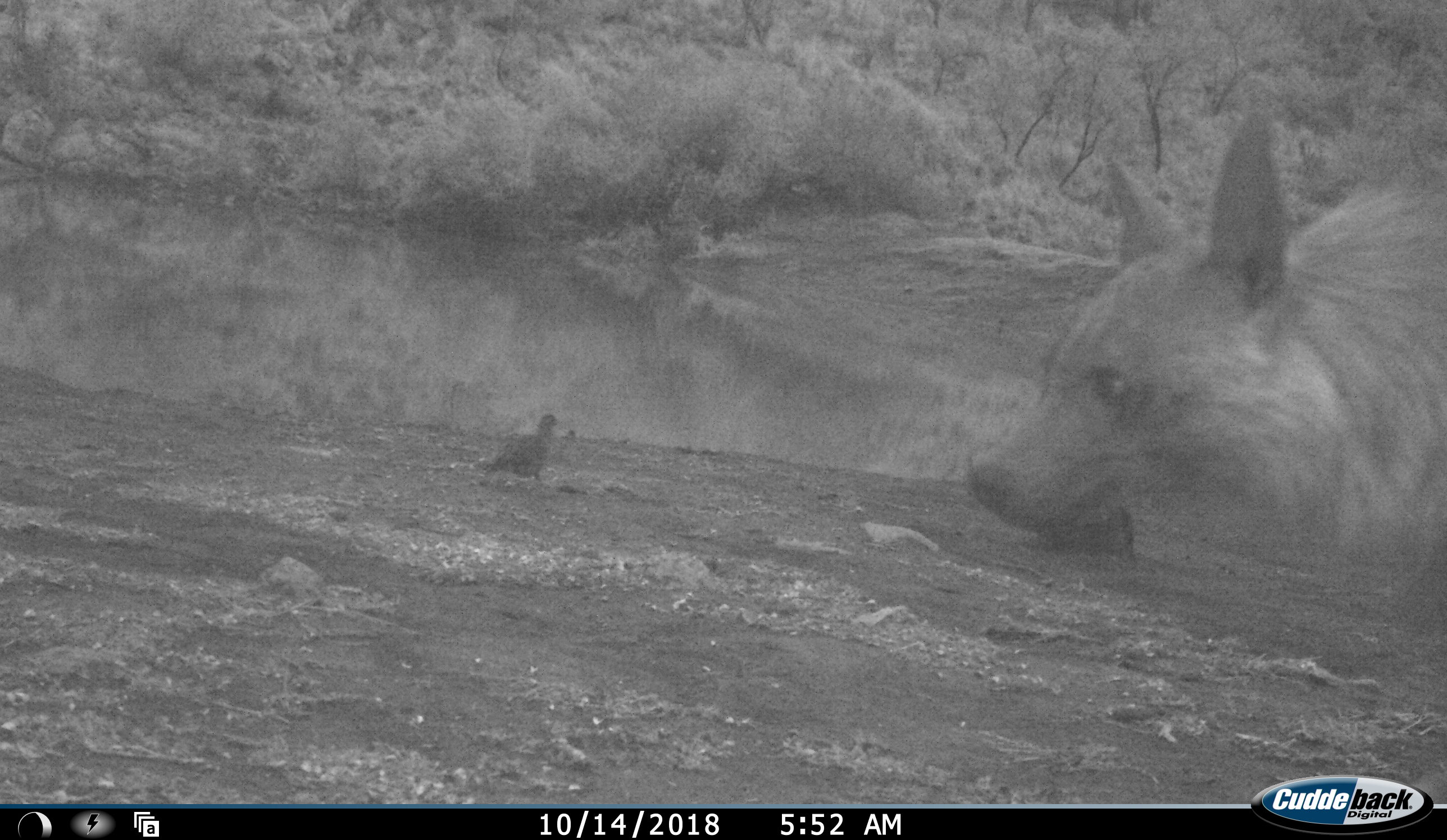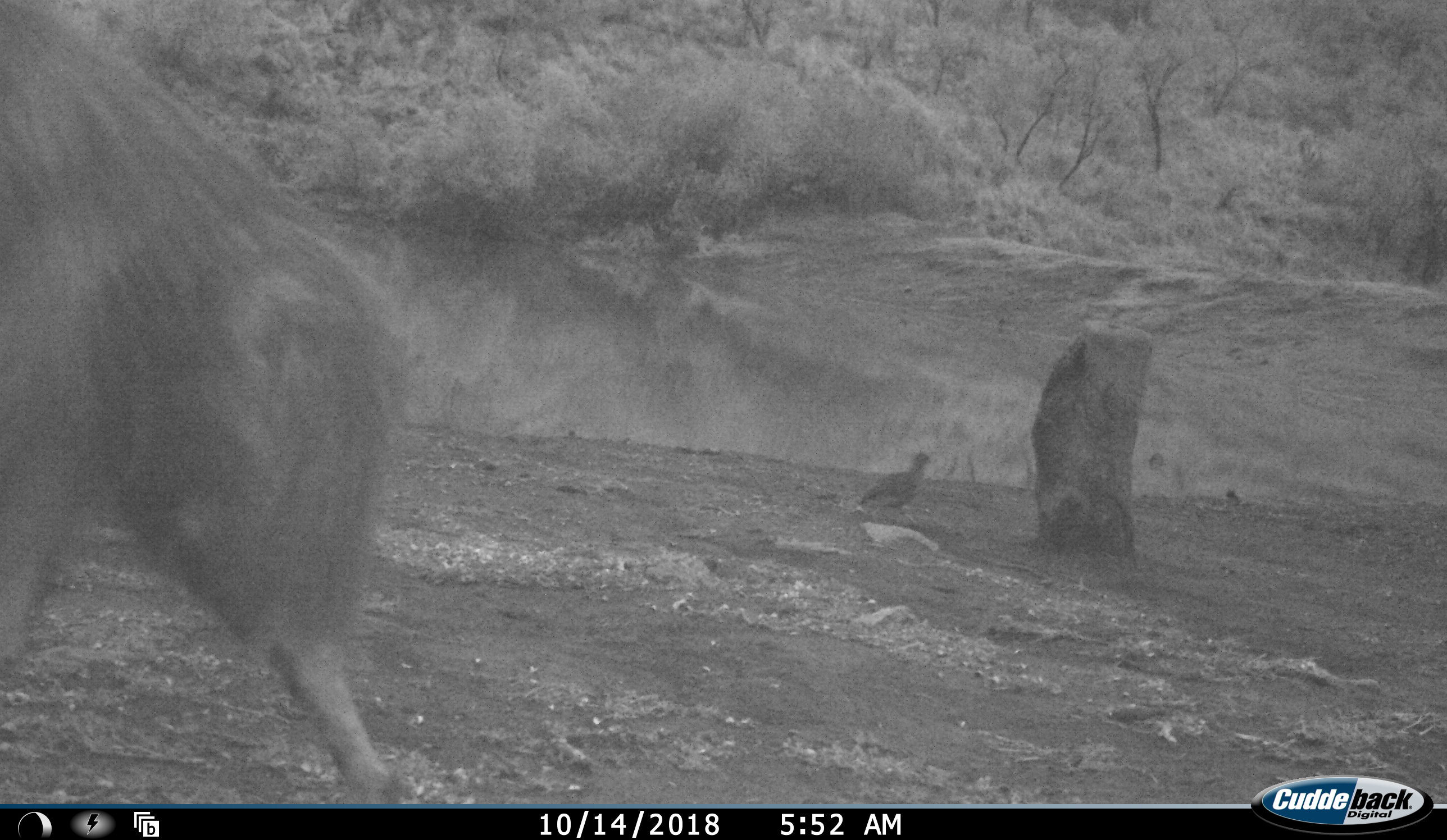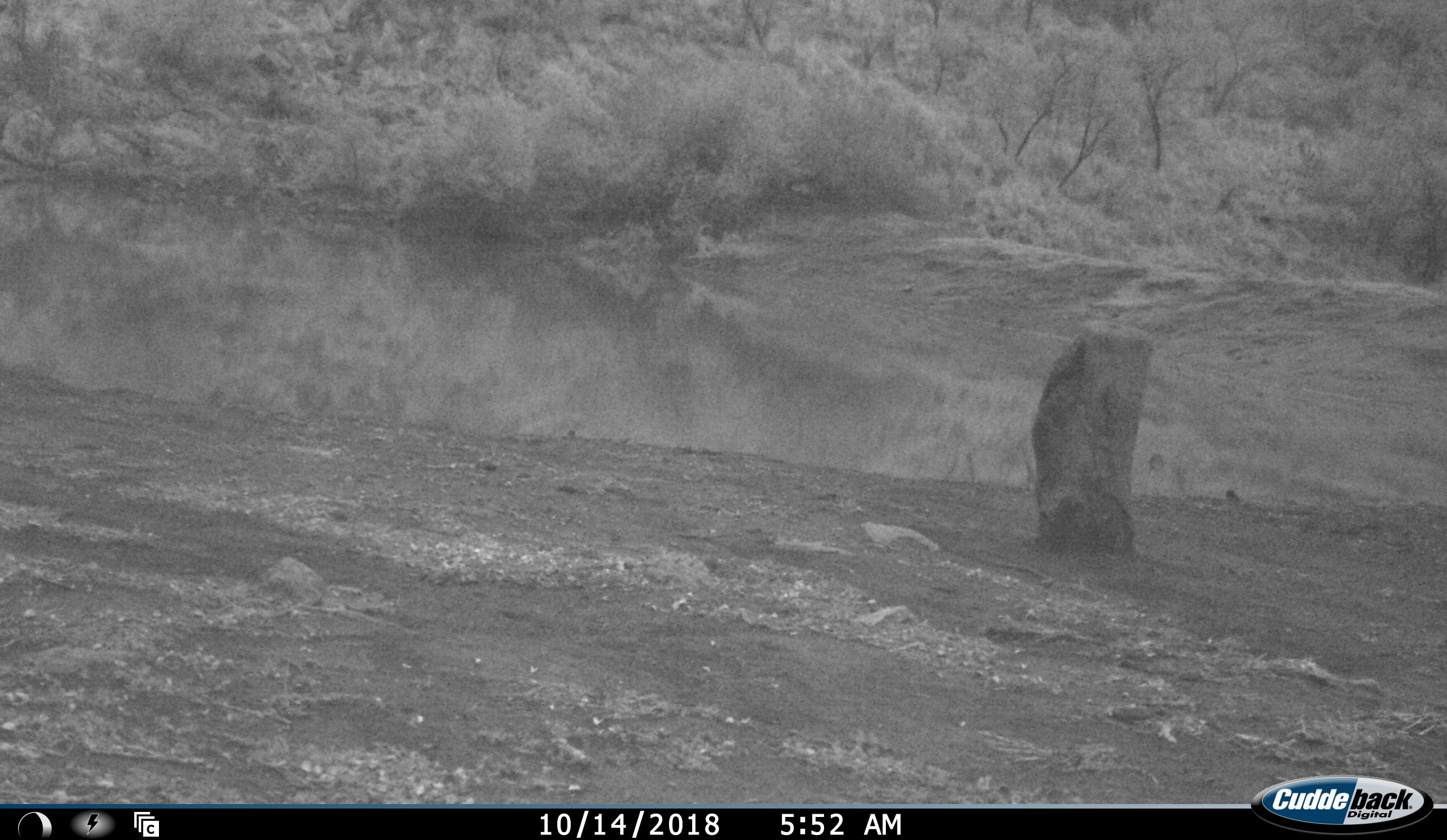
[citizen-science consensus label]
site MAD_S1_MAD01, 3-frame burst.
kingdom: Animalia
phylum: Chordata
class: Aves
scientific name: Aves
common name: bird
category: birdother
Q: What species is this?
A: Birdother (bird) (Aves).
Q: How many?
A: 1.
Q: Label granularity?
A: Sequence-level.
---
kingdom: Animalia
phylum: Chordata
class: Mammalia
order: Carnivora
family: Hyaenidae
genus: Parahyaena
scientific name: Parahyaena brunnea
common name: brown hyena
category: hyenabrown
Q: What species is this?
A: Hyenabrown (brown hyena) (Parahyaena brunnea).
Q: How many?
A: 1.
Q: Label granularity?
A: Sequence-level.